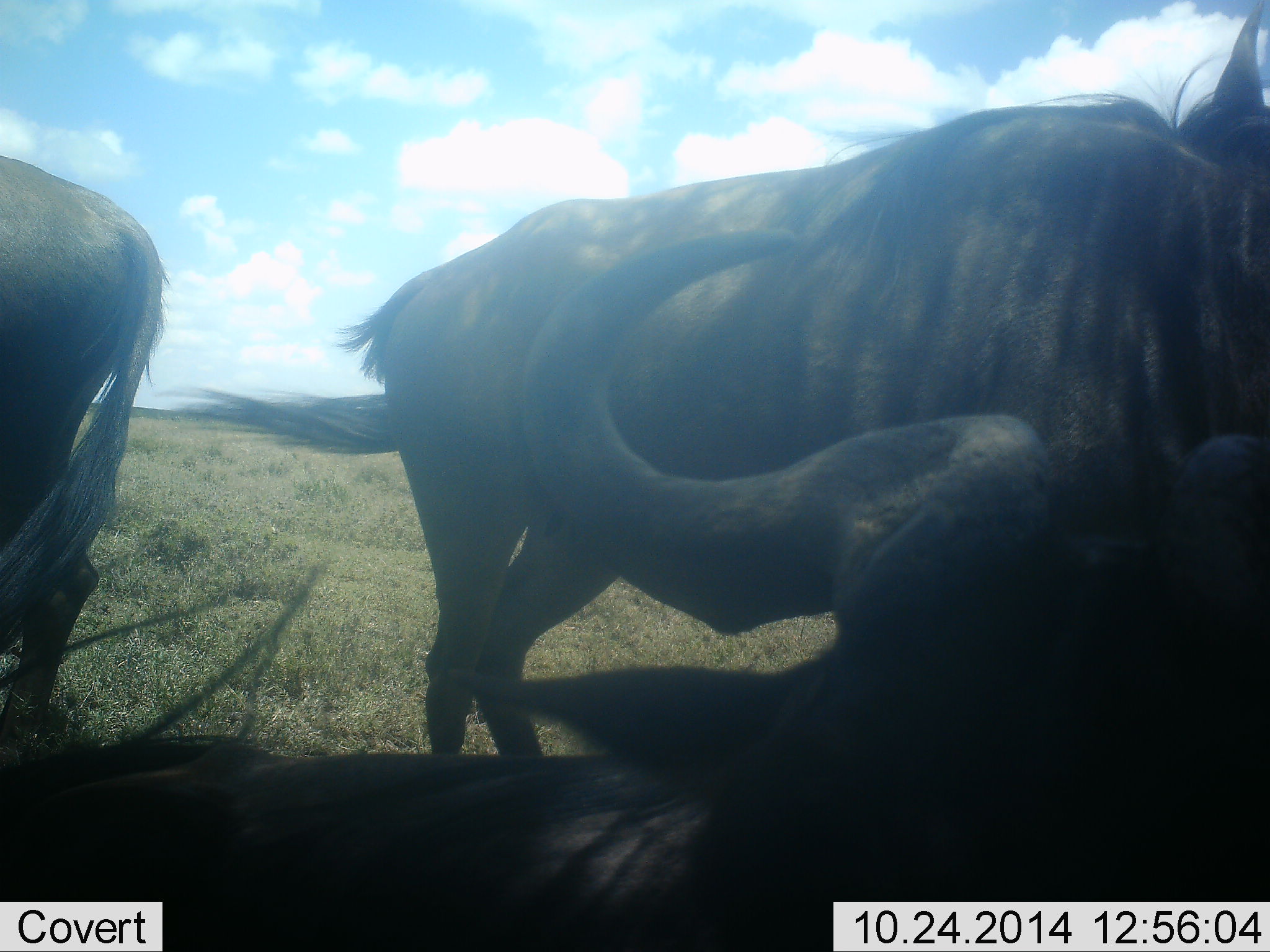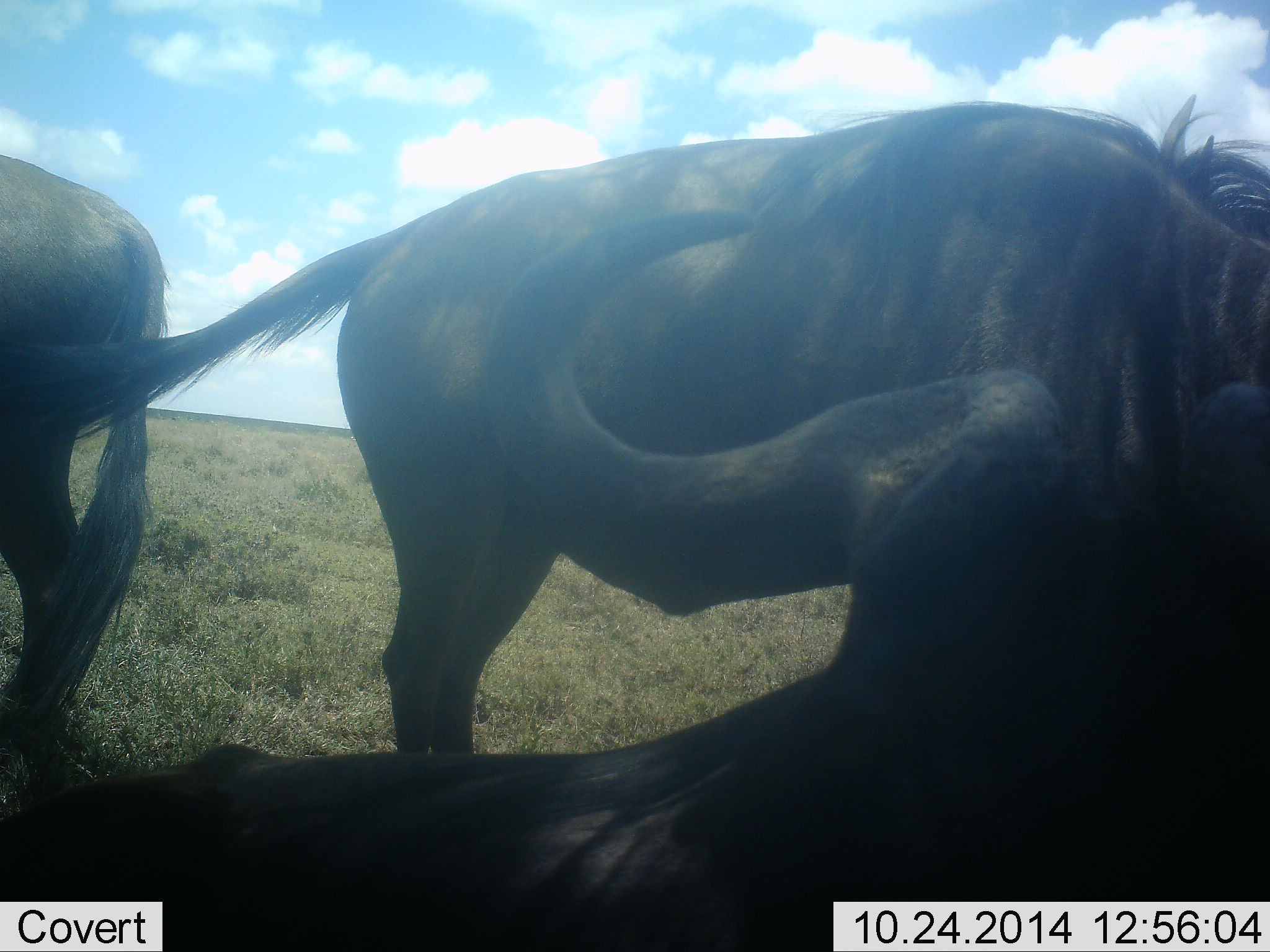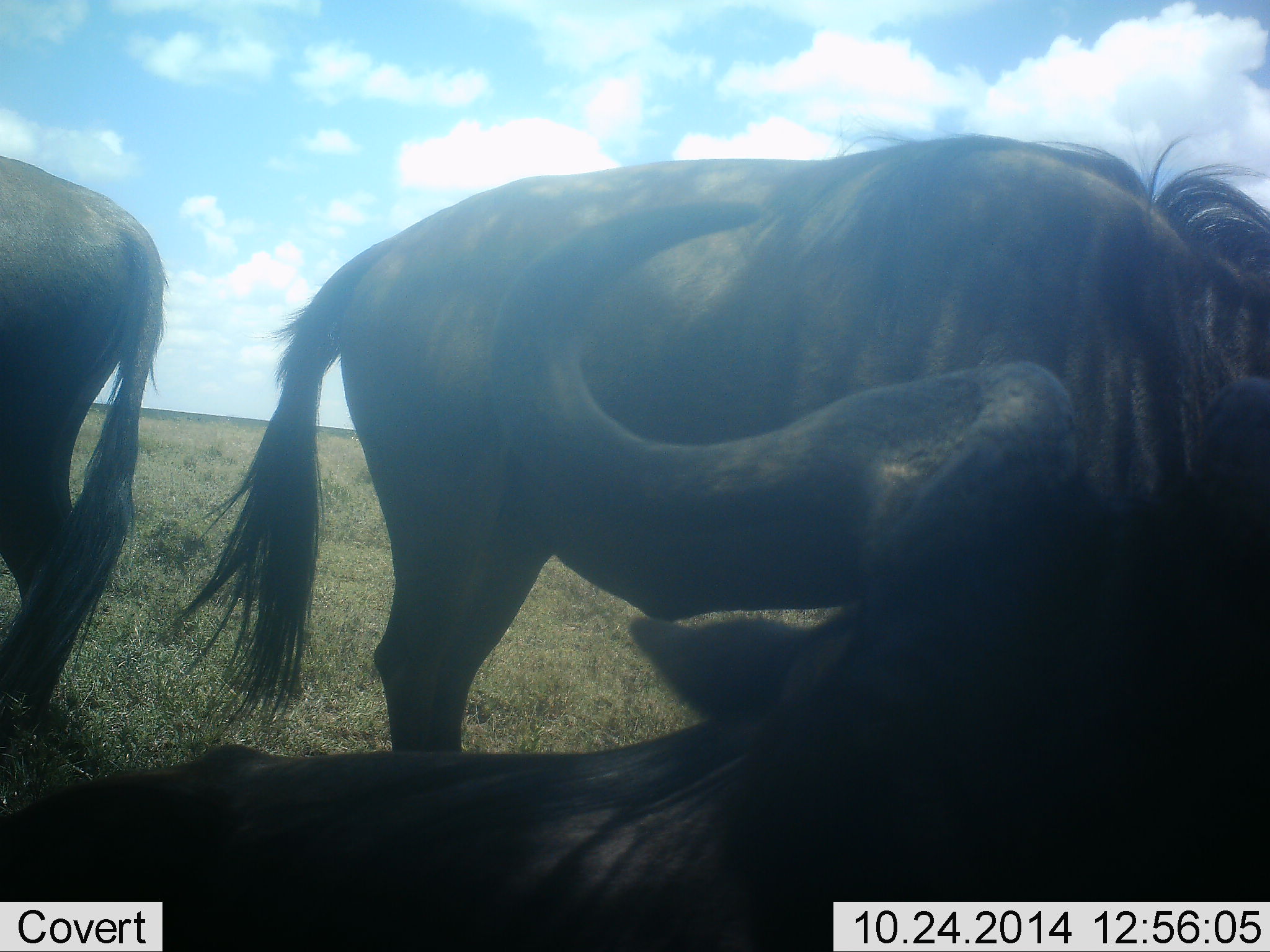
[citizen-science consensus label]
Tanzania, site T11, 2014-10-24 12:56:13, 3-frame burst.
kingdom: Animalia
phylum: Chordata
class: Mammalia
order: Artiodactyla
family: Bovidae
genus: Connochaetes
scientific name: Connochaetes taurinus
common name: blue wildebeest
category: wildebeest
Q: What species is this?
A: Wildebeest (blue wildebeest) (Connochaetes taurinus).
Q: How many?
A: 3.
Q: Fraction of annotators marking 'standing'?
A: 90%.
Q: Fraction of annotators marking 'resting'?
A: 70%.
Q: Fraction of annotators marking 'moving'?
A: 0%.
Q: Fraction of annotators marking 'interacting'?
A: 0%.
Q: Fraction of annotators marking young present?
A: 0%.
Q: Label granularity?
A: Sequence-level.